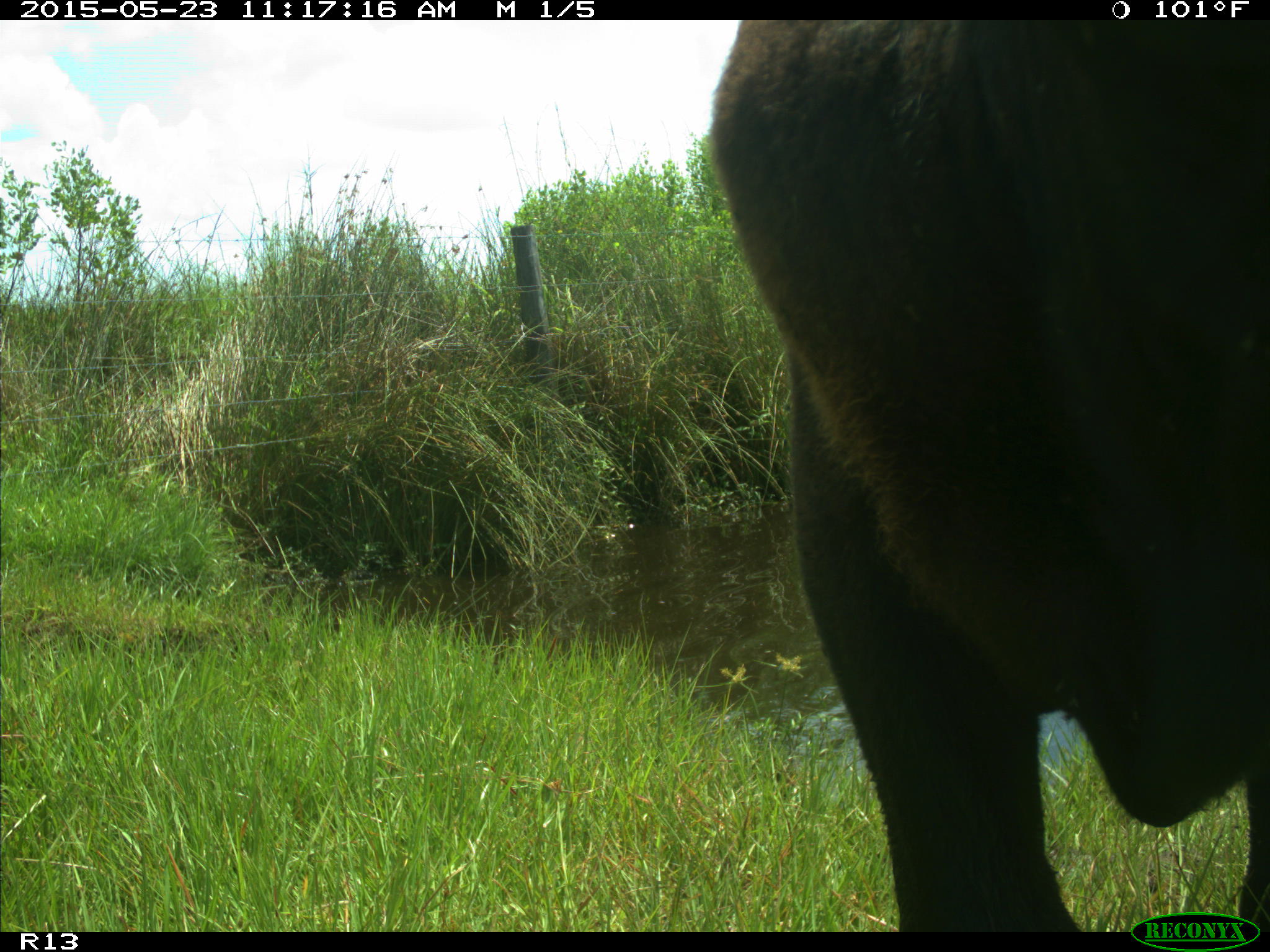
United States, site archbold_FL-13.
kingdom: Animalia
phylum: Chordata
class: Mammalia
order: Artiodactyla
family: Bovidae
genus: Bos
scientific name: Bos taurus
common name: domestic cow